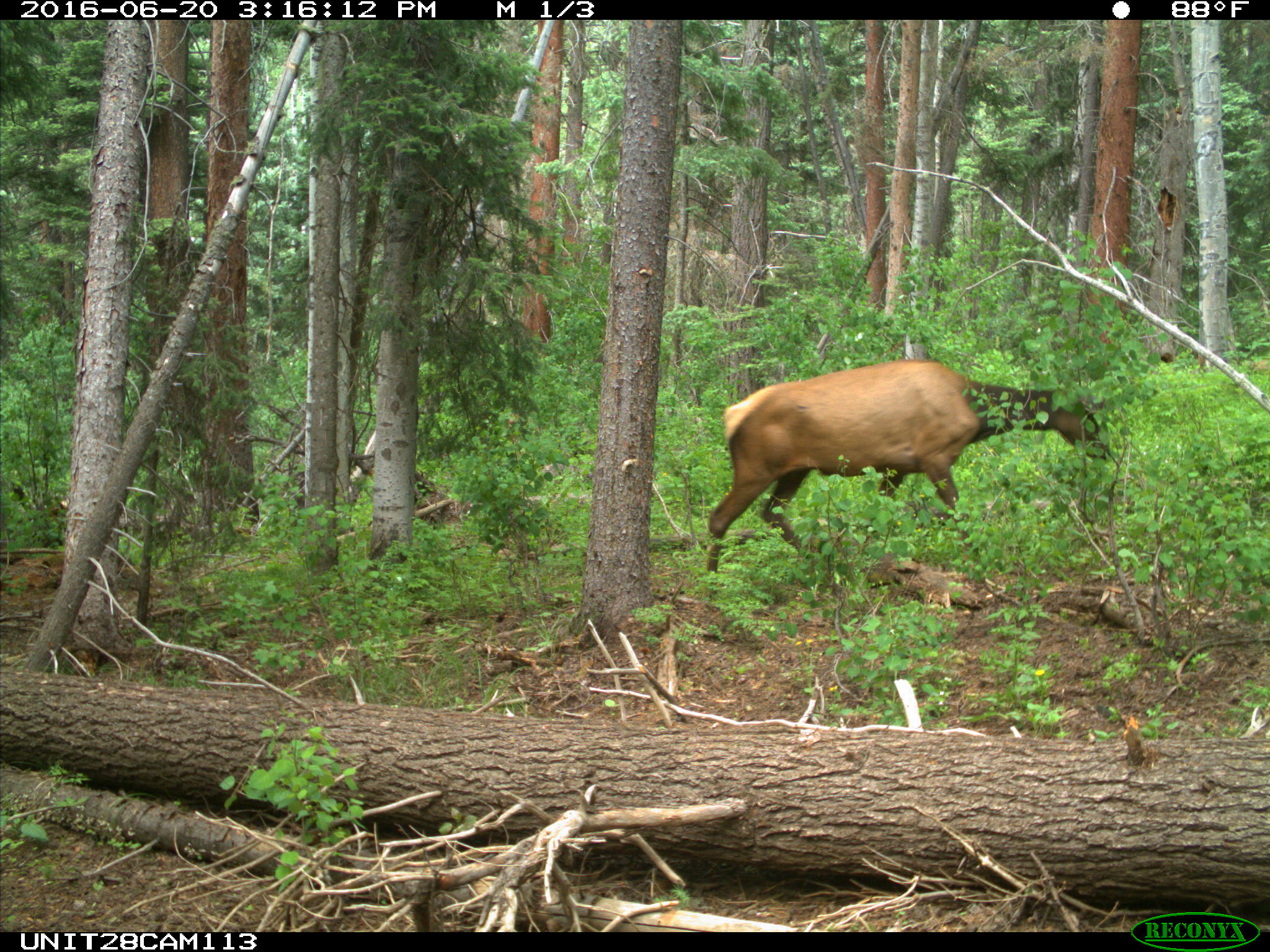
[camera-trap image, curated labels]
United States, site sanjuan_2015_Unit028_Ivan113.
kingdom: Animalia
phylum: Chordata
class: Mammalia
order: Artiodactyla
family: Cervidae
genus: Cervus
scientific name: Cervus elaphus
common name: red deer